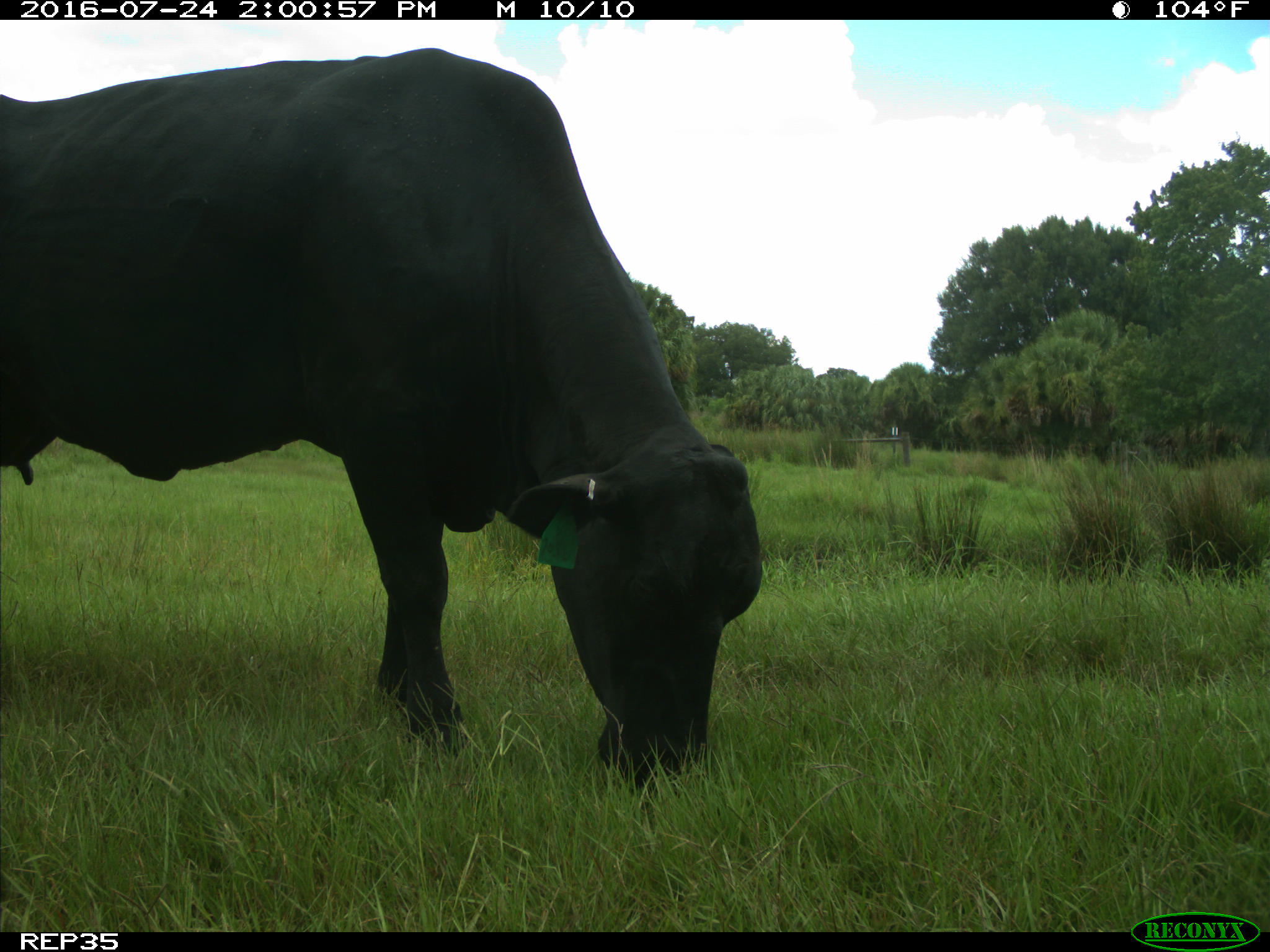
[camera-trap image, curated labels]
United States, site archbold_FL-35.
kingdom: Animalia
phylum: Chordata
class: Mammalia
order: Artiodactyla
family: Bovidae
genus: Bos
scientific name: Bos taurus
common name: domestic cow